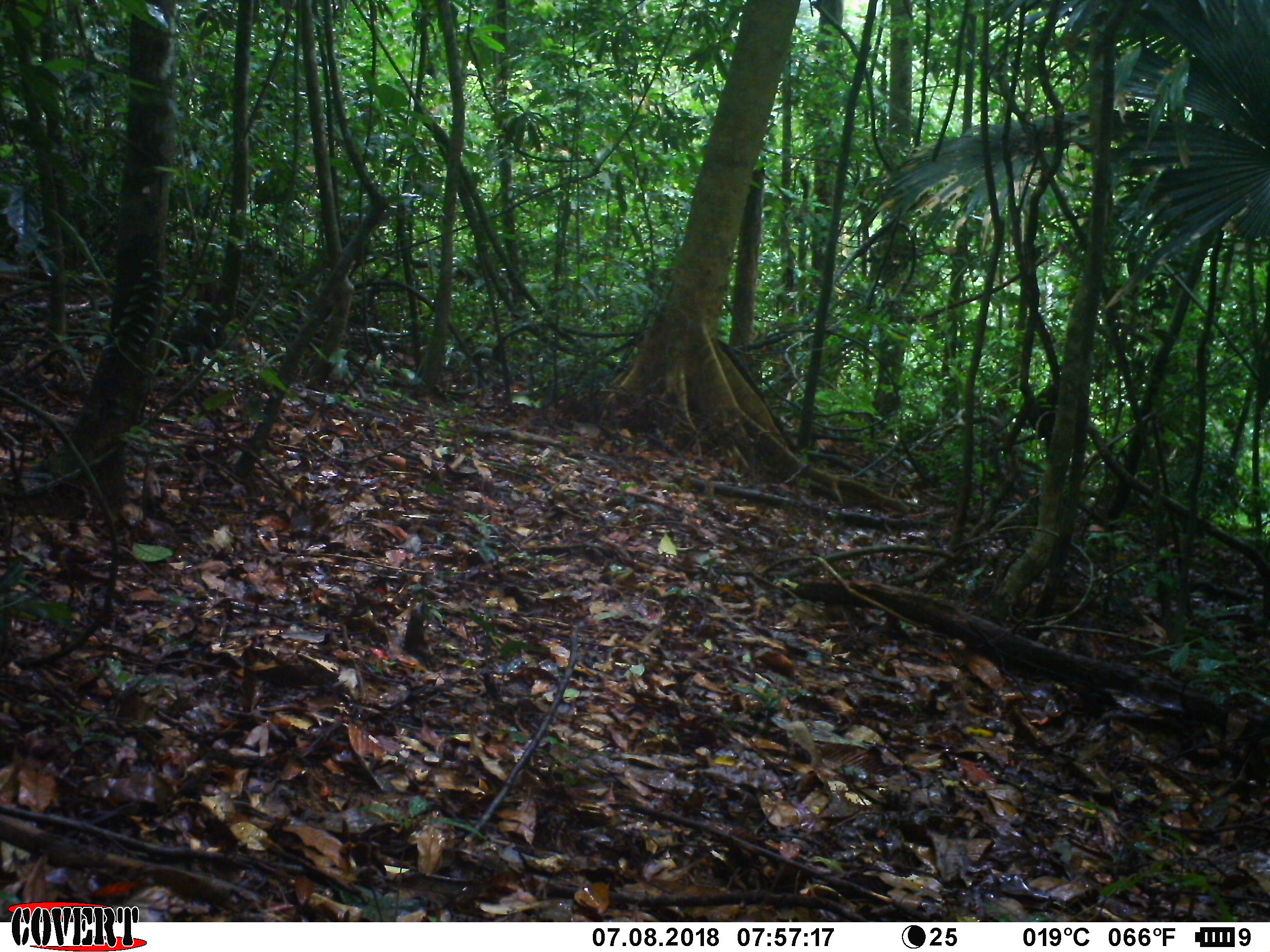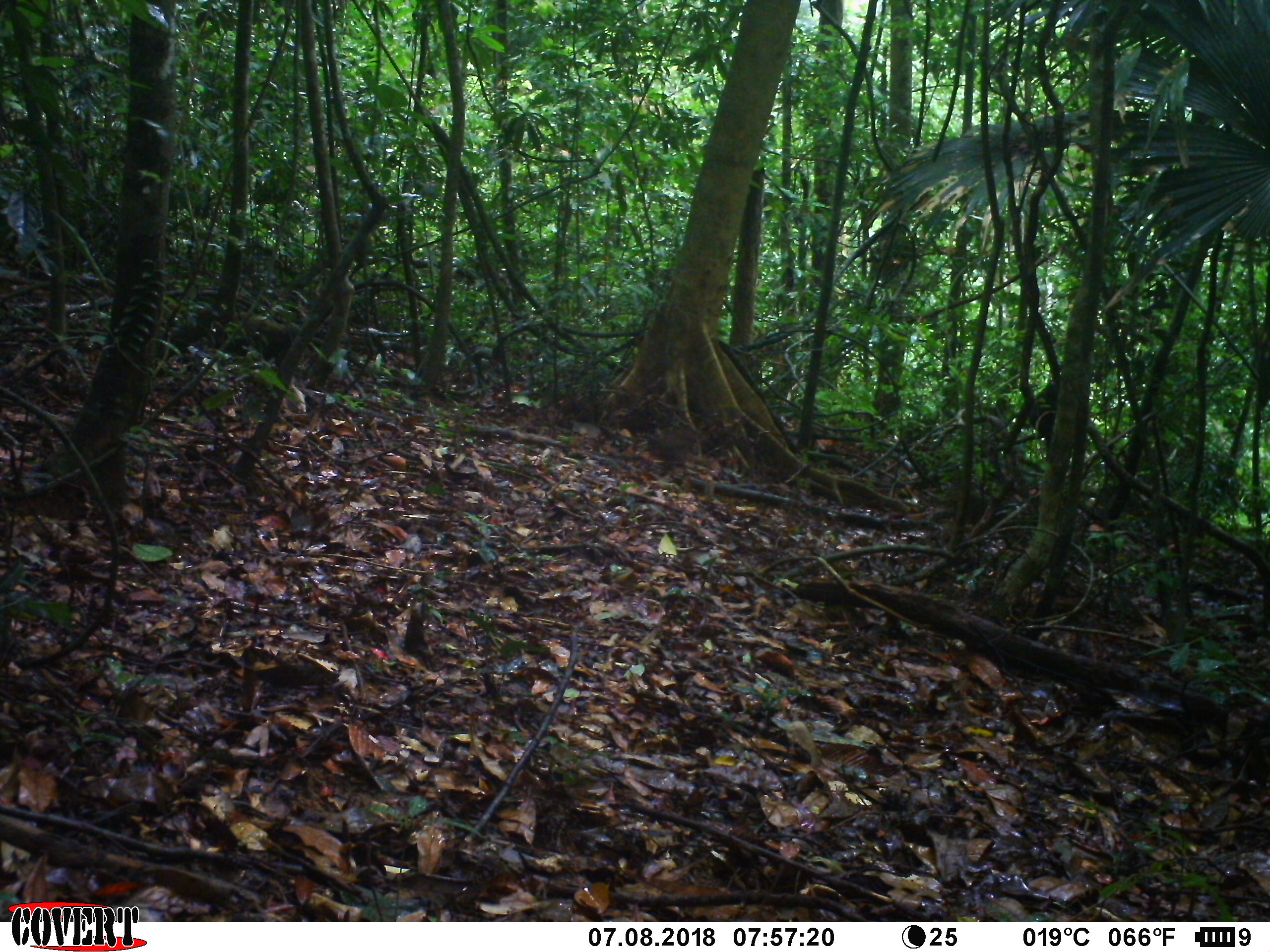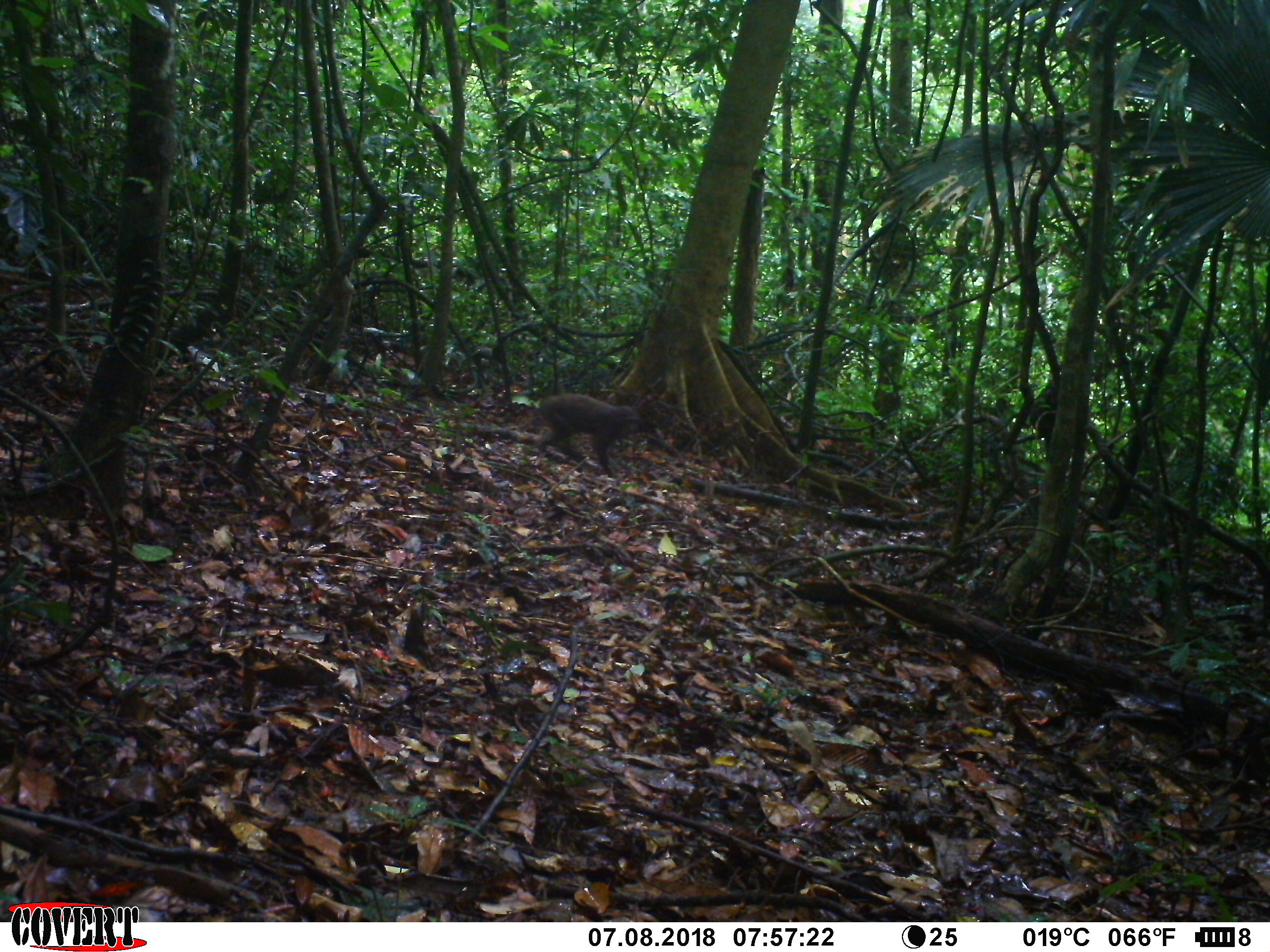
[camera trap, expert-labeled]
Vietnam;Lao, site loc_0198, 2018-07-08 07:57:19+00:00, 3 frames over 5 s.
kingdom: Animalia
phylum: Chordata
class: Mammalia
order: Primates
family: Cercopithecidae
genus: Macaca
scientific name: Macaca arctoides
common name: stump-tailed macaque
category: stump tailed macaque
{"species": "stump tailed macaque (stump-tailed macaque) (Macaca arctoides)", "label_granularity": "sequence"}